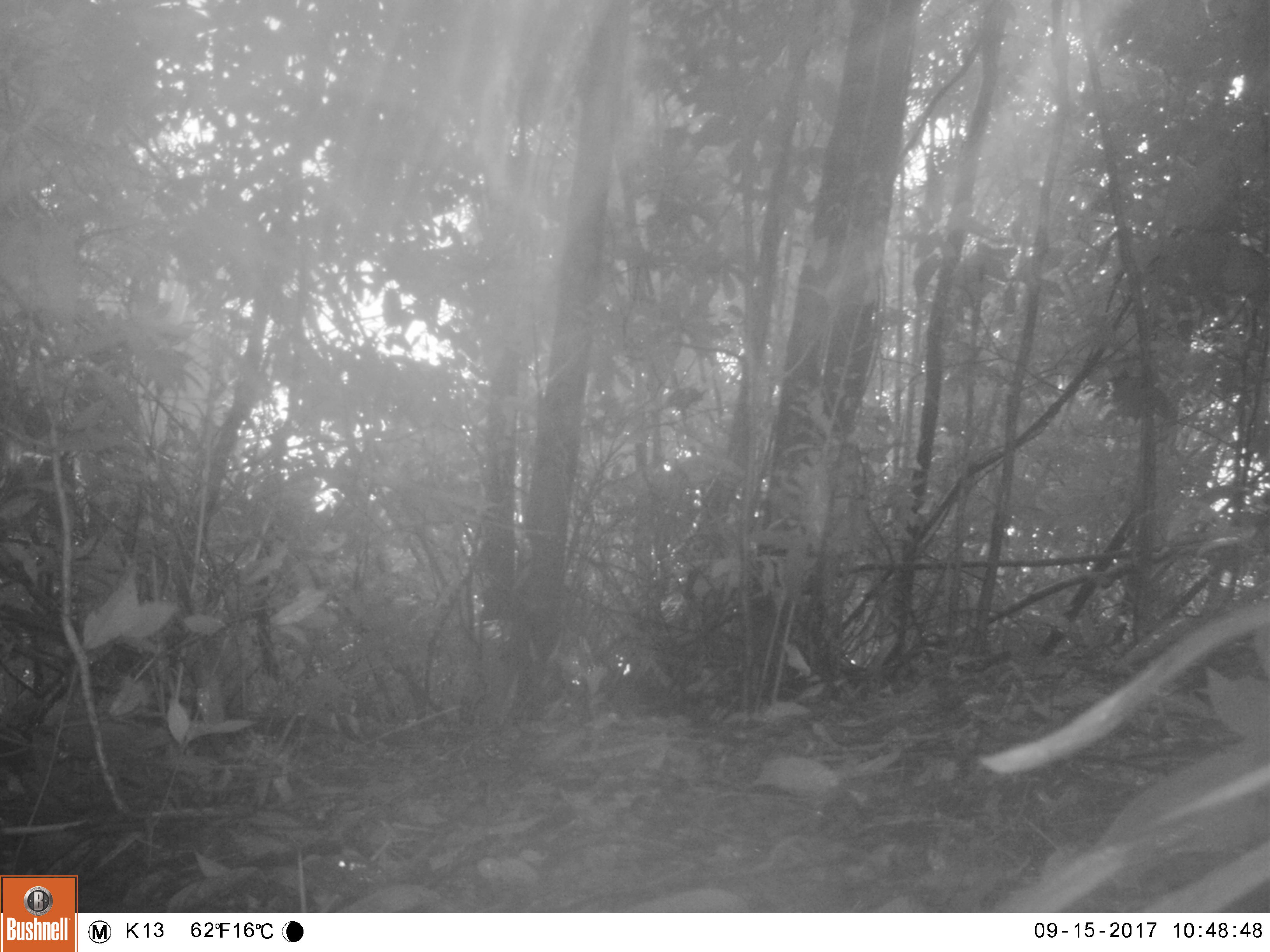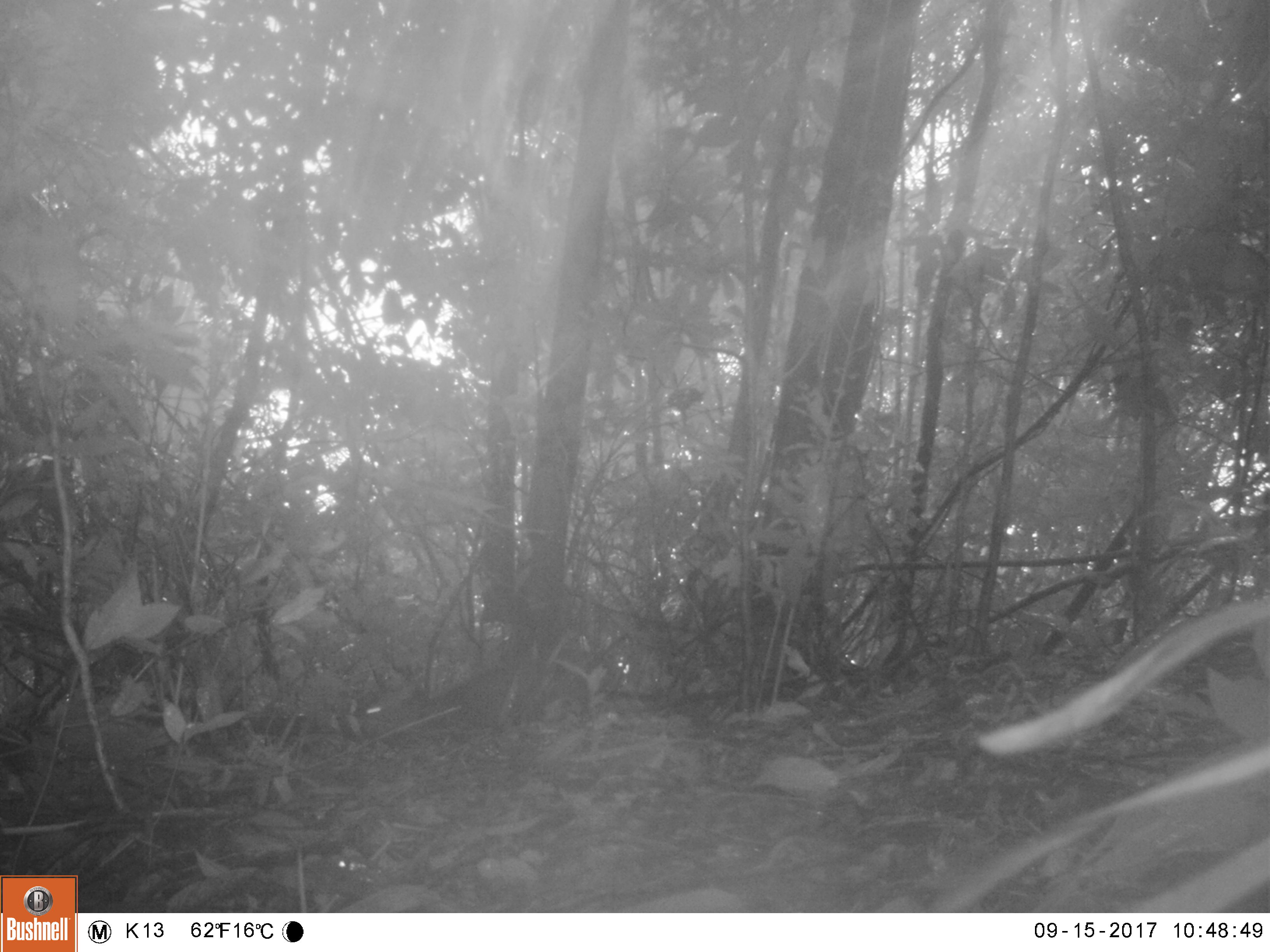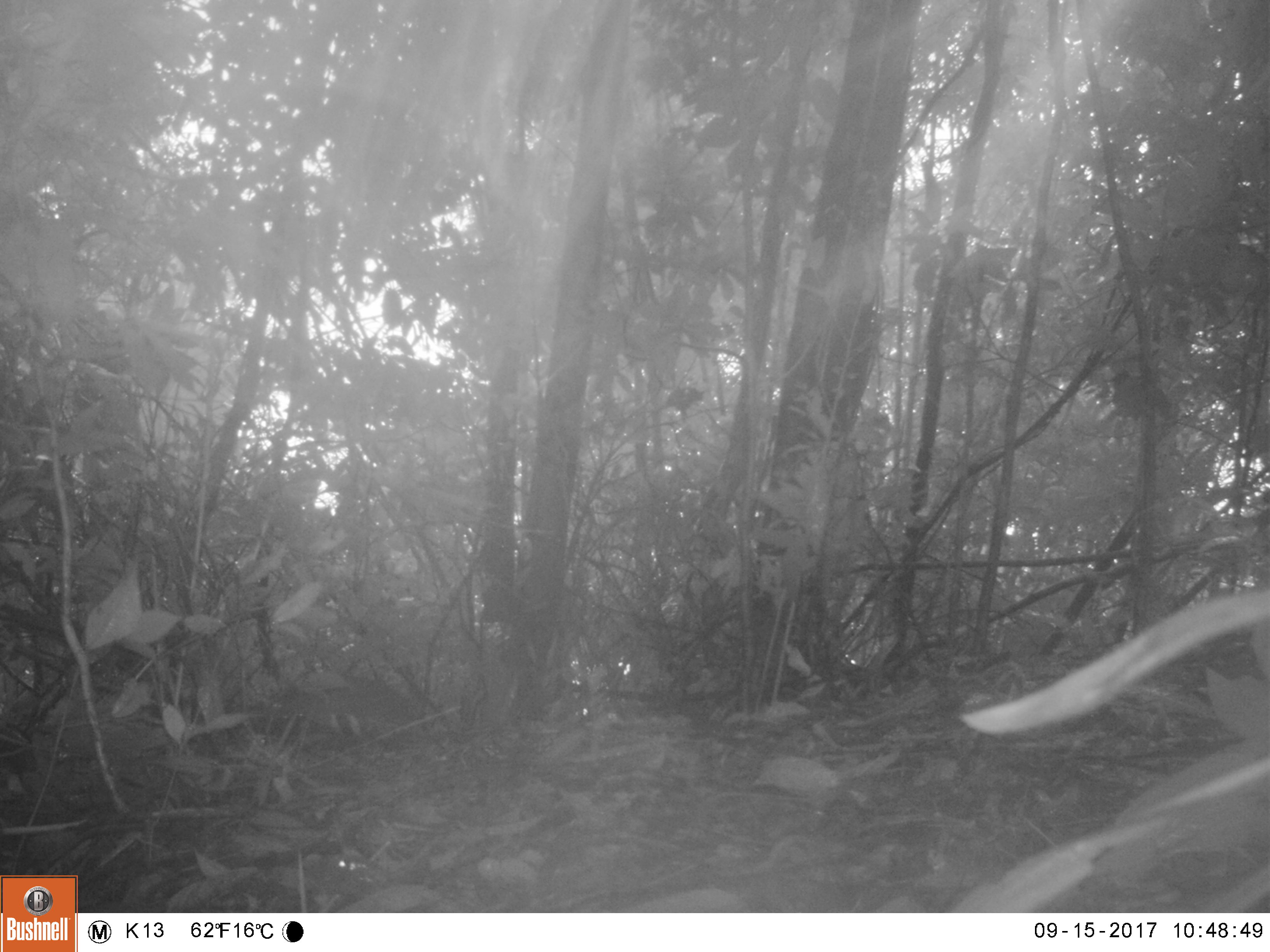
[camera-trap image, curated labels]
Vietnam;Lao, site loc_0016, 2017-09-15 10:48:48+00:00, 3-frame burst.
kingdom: Animalia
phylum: Chordata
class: Mammalia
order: Artiodactyla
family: Cervidae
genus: Muntiacus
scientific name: Muntiacus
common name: muntjacs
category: unidentified muntjac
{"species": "unidentified muntjac (muntjacs) (Muntiacus)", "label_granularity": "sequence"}